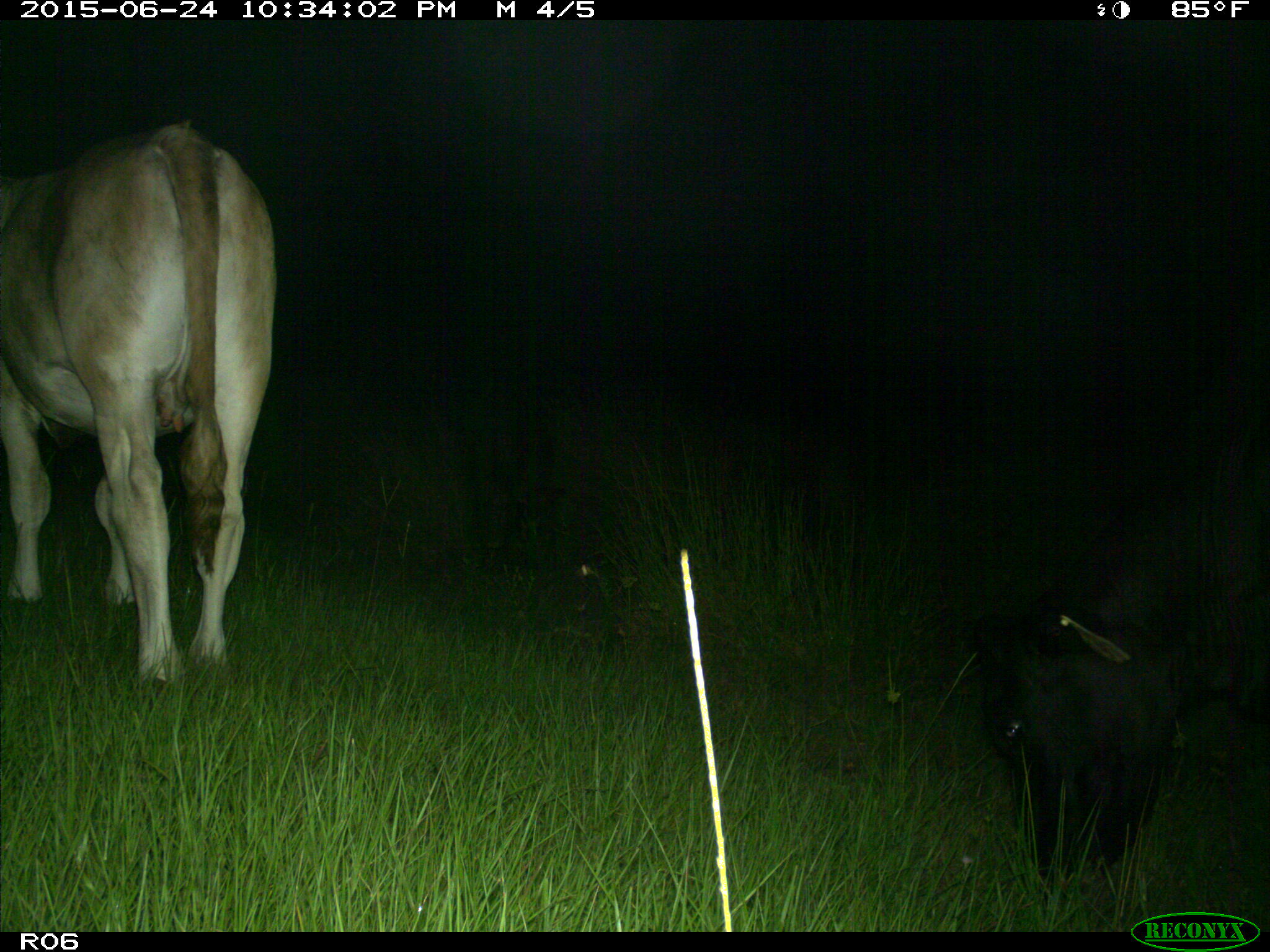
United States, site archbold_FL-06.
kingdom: Animalia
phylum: Chordata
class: Mammalia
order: Artiodactyla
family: Bovidae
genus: Bos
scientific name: Bos taurus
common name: domestic cow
Bos taurus (domestic cow).